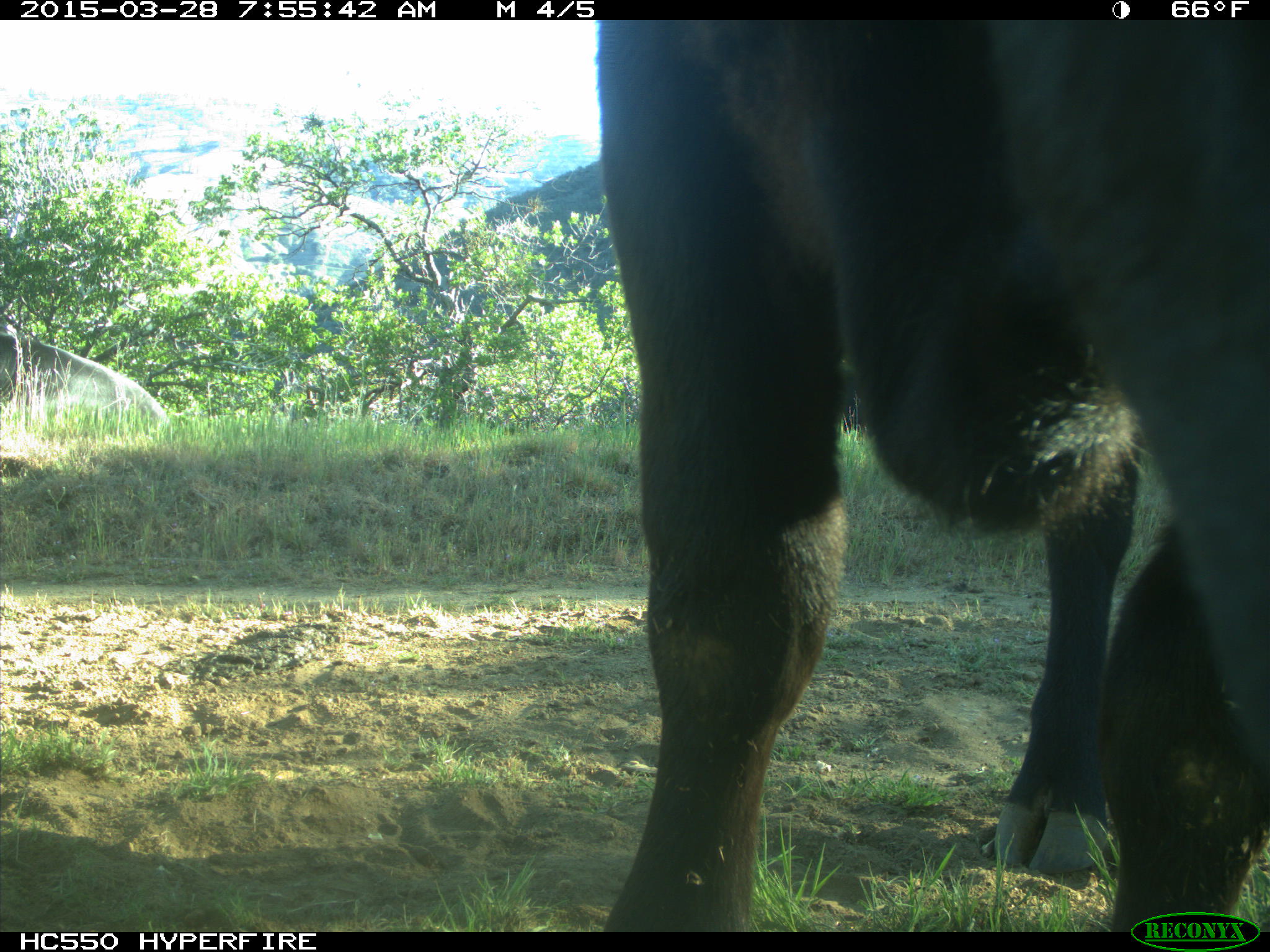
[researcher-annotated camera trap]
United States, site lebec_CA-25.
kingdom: Animalia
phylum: Chordata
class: Mammalia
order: Artiodactyla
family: Bovidae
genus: Bos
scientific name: Bos taurus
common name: domestic cow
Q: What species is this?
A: Bos taurus (domestic cow).